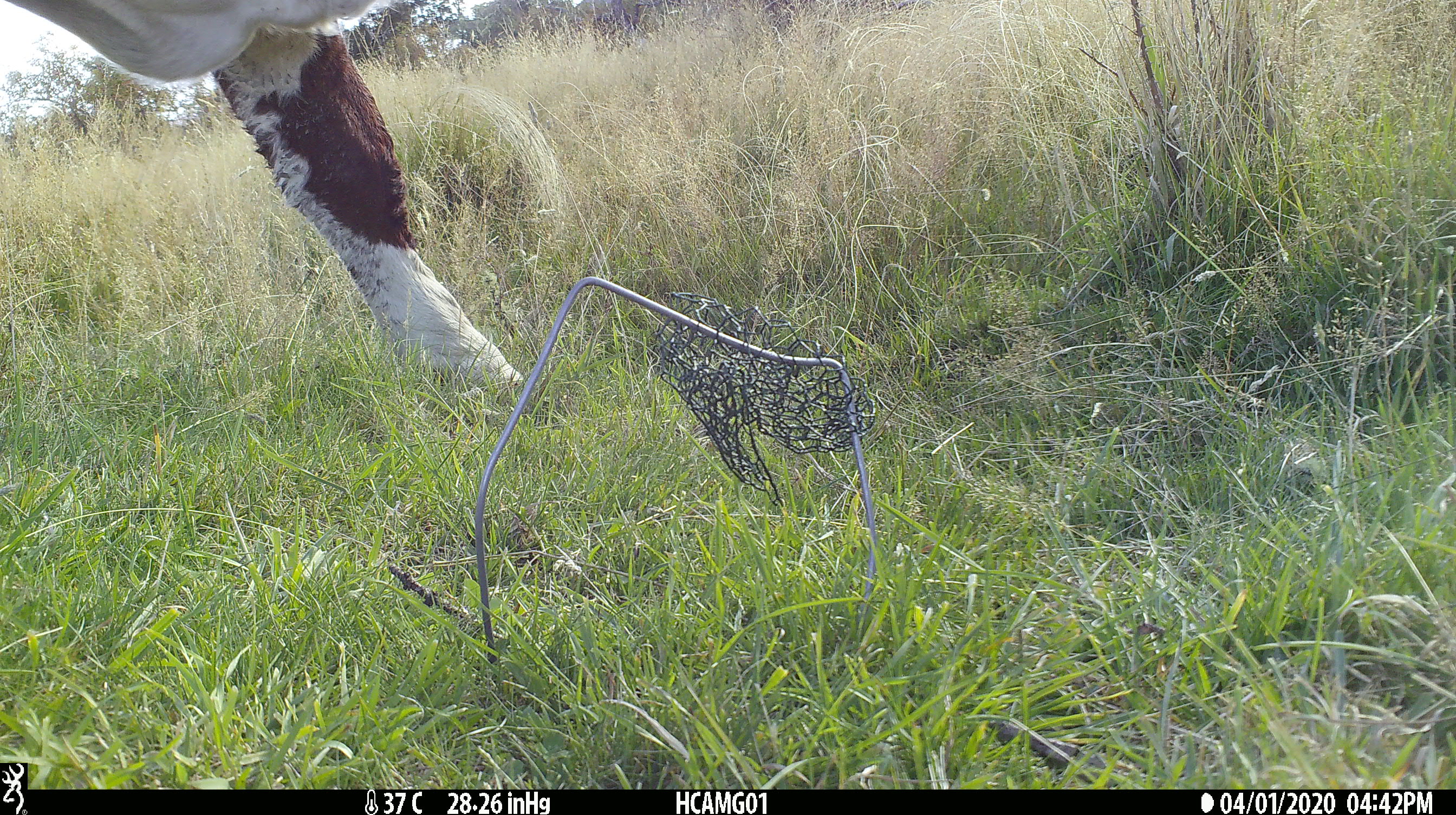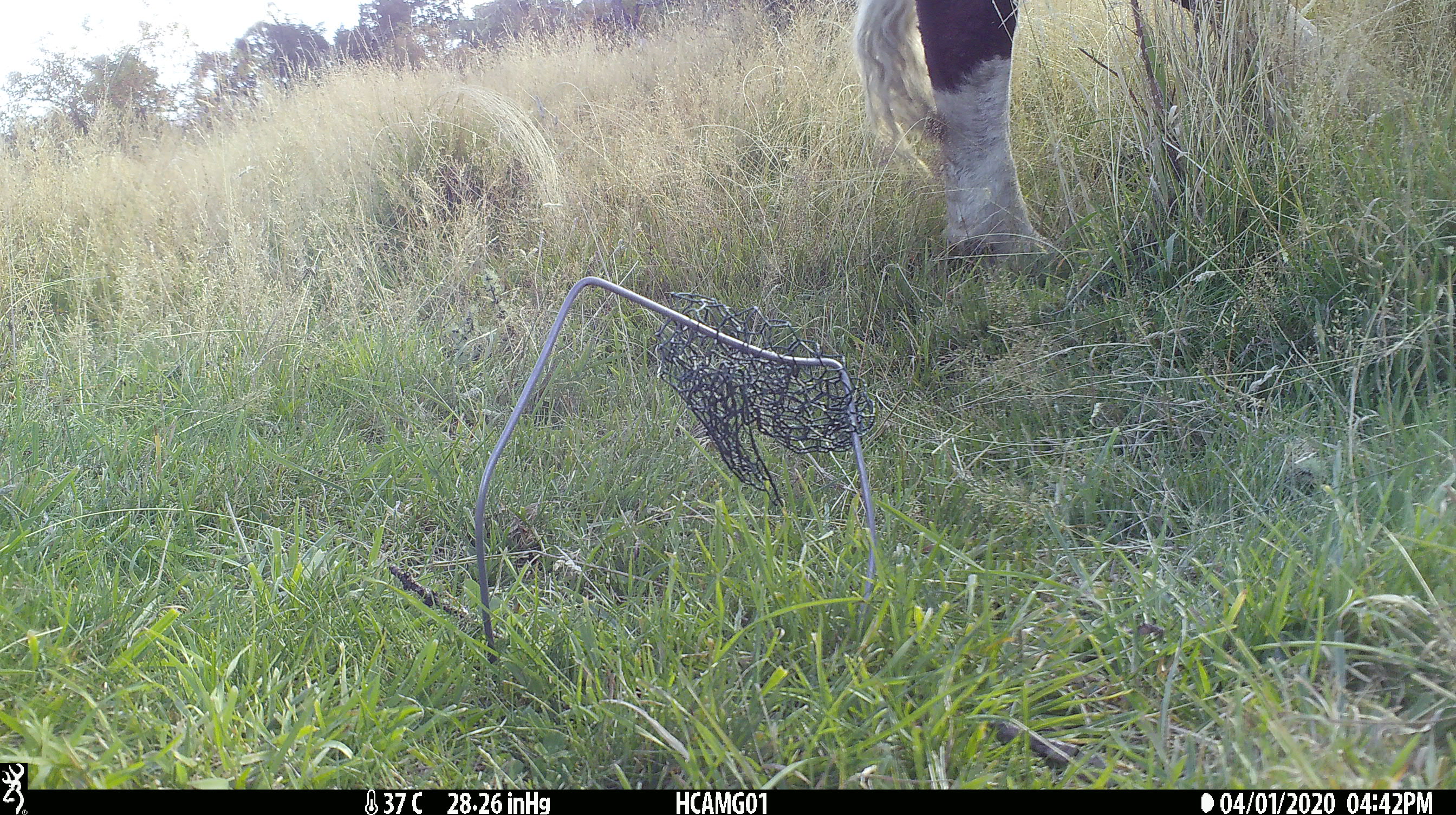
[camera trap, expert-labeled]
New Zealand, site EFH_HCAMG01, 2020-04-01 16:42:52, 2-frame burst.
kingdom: Animalia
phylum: Chordata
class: Mammalia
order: Artiodactyla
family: Bovidae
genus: Bos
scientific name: Bos taurus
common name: domestic cow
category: cow